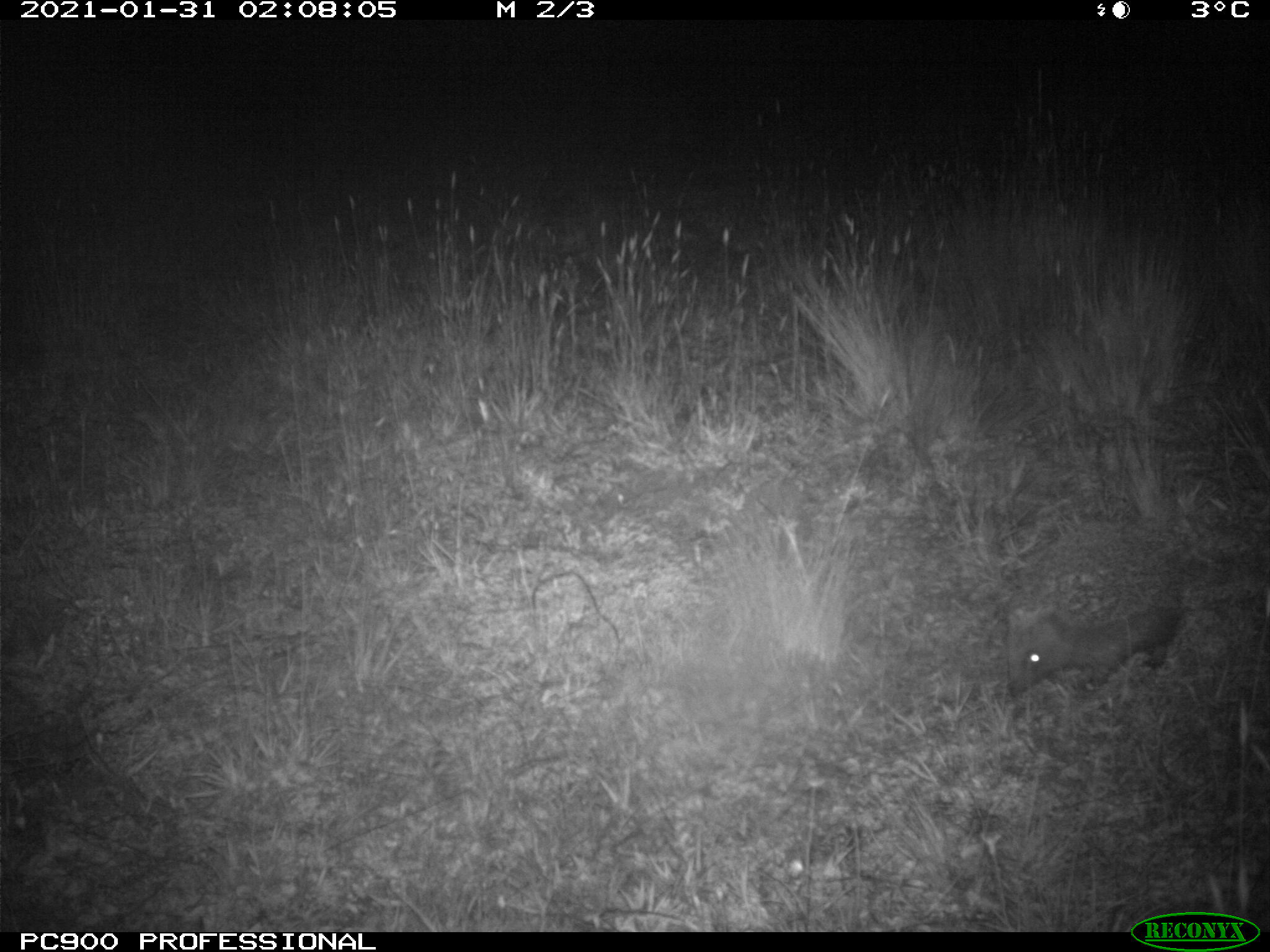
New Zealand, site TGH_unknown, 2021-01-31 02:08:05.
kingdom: Animalia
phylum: Chordata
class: Mammalia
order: Eulipotyphla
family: Erinaceidae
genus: Erinaceus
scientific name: Erinaceus europaeus europaeus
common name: european hedgehog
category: hedgehog